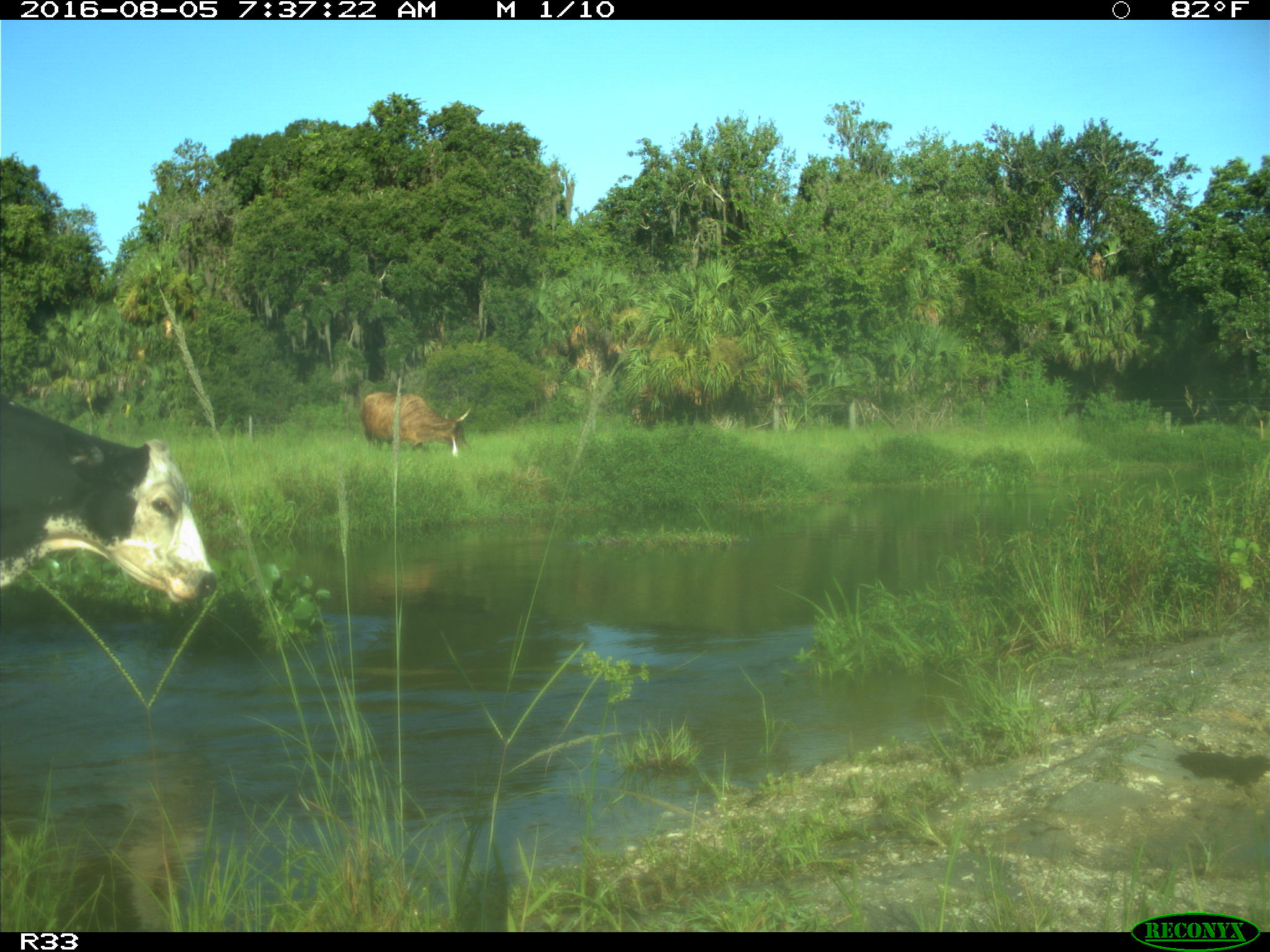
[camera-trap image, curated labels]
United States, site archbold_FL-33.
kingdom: Animalia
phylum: Chordata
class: Mammalia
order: Artiodactyla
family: Bovidae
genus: Bos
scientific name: Bos taurus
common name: domestic cow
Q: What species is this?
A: Bos taurus (domestic cow).